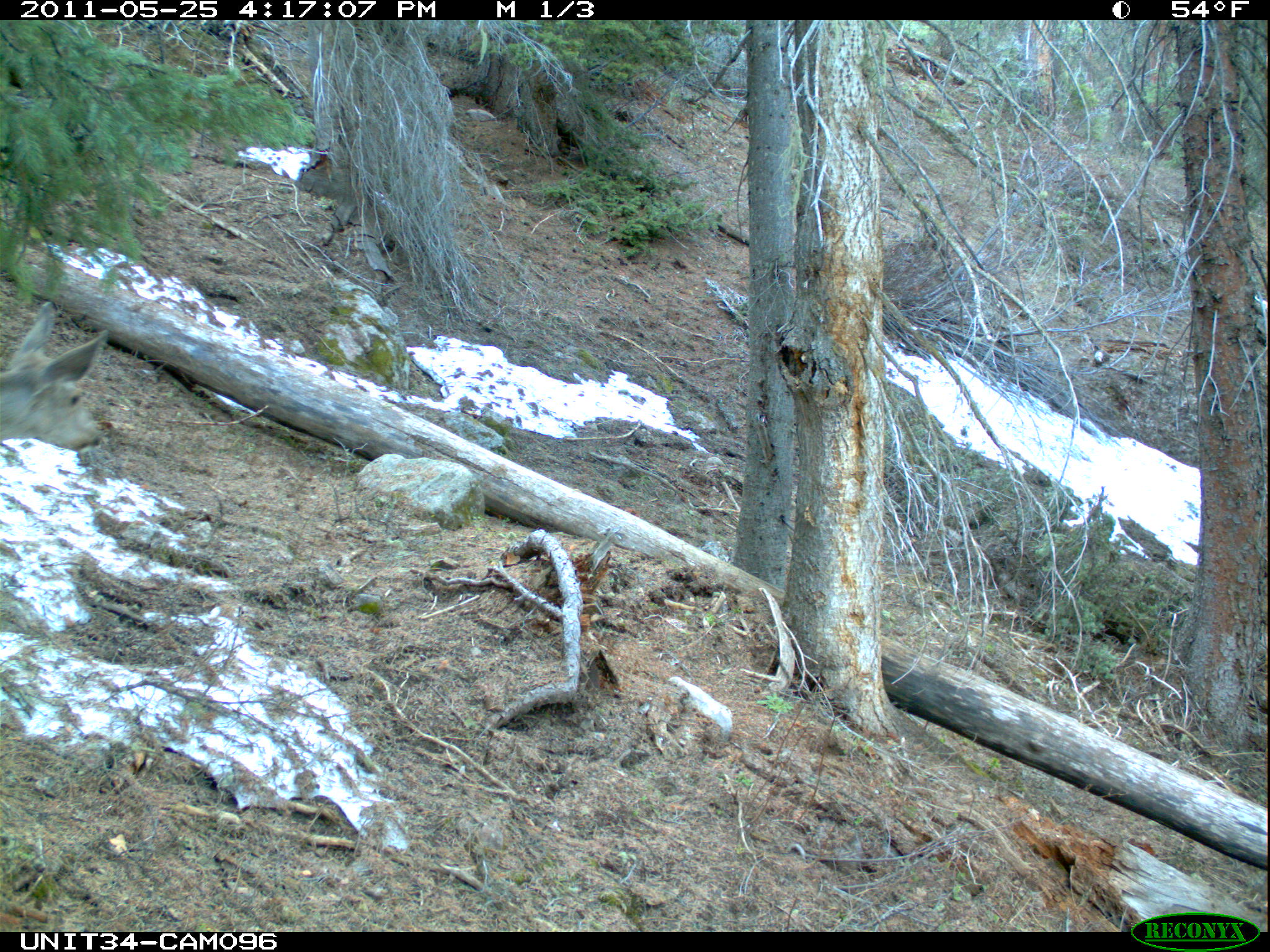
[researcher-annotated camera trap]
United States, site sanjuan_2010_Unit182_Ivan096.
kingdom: Animalia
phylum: Chordata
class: Mammalia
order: Artiodactyla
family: Cervidae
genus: Odocoileus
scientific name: Odocoileus hemionus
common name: mule deer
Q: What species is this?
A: Odocoileus hemionus (mule deer).